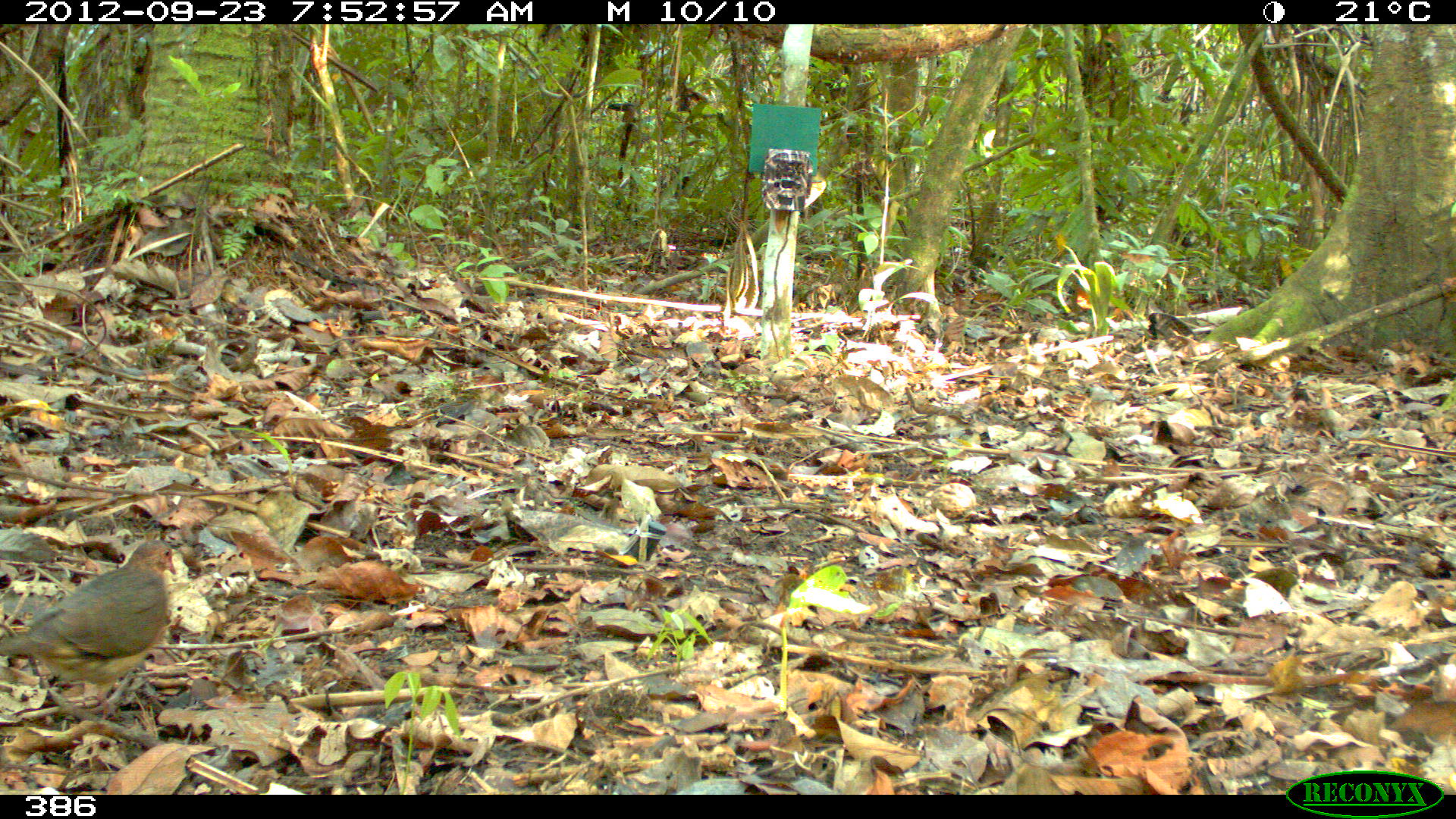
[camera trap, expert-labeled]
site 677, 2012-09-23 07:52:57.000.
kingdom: Animalia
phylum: Chordata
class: Aves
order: Columbiformes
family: Columbidae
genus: Leptotila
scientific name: Leptotila rufaxilla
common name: gray-fronted dove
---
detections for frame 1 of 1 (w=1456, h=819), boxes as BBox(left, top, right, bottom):
leptotila rufaxilla: BBox(0, 539, 176, 717)